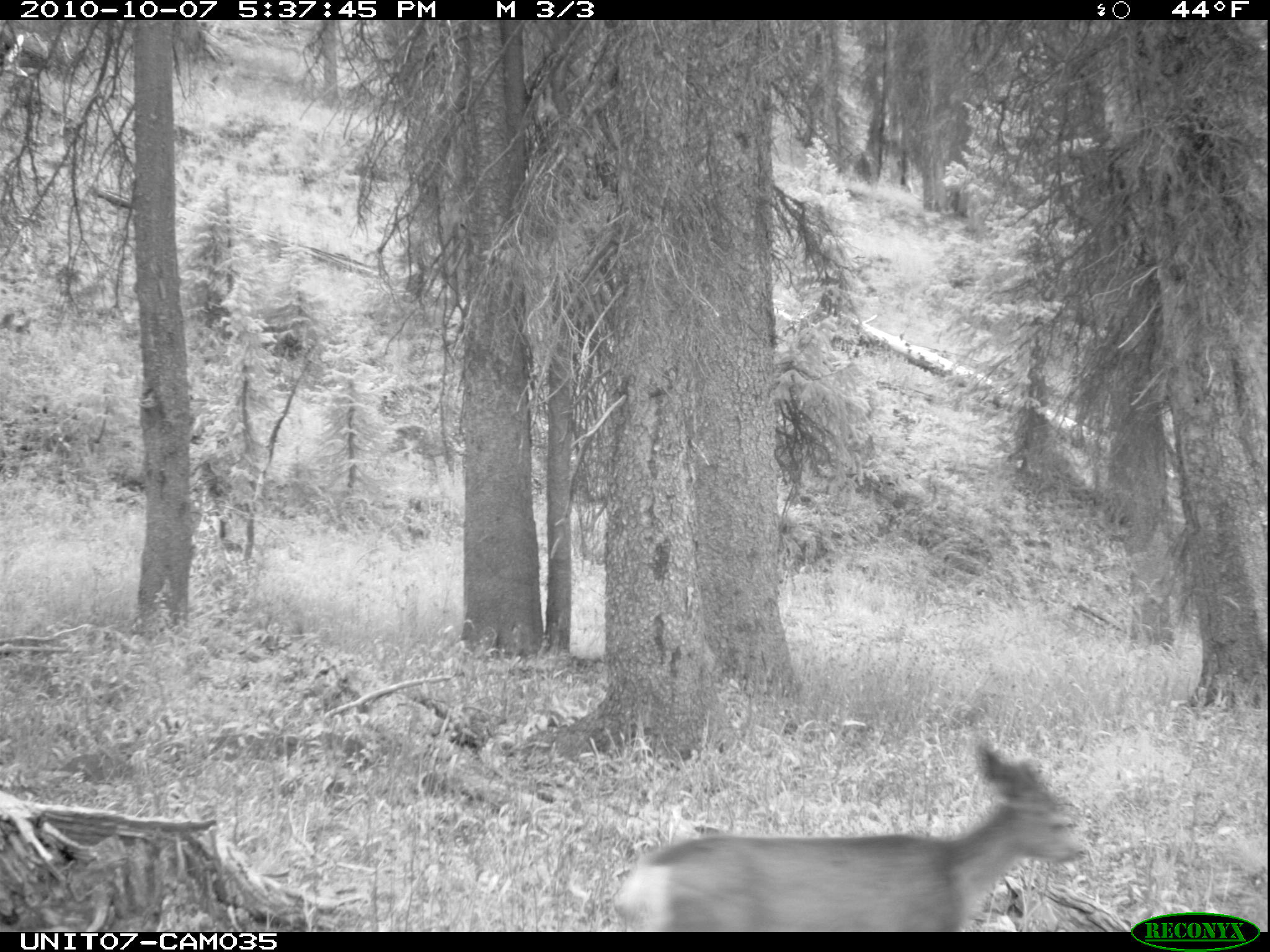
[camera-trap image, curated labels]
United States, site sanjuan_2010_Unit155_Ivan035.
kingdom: Animalia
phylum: Chordata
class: Mammalia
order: Artiodactyla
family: Cervidae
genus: Odocoileus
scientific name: Odocoileus hemionus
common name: mule deer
Odocoileus hemionus (mule deer).